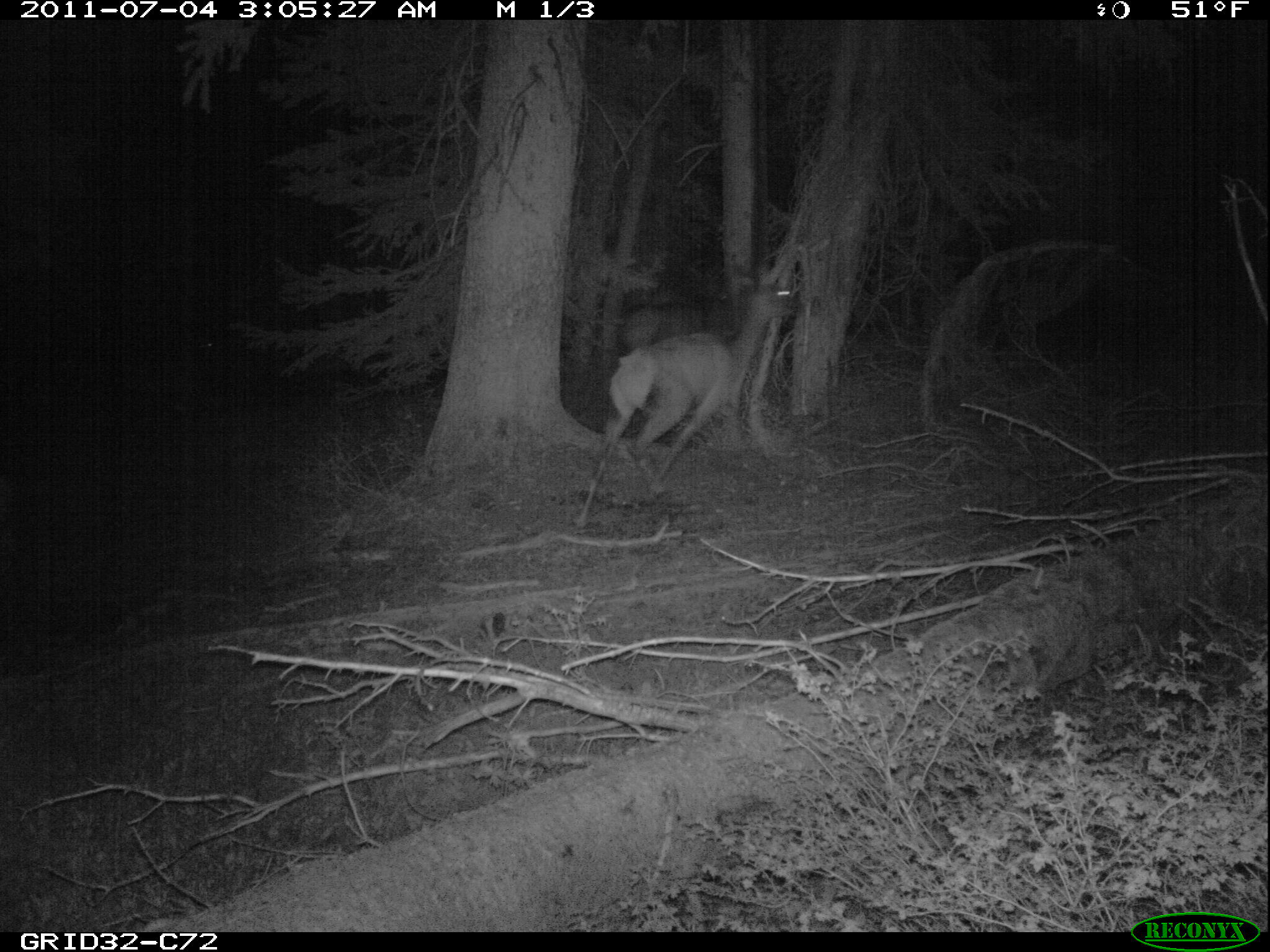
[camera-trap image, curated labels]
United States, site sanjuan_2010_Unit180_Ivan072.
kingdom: Animalia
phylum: Chordata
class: Mammalia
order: Artiodactyla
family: Cervidae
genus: Cervus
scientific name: Cervus elaphus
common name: red deer